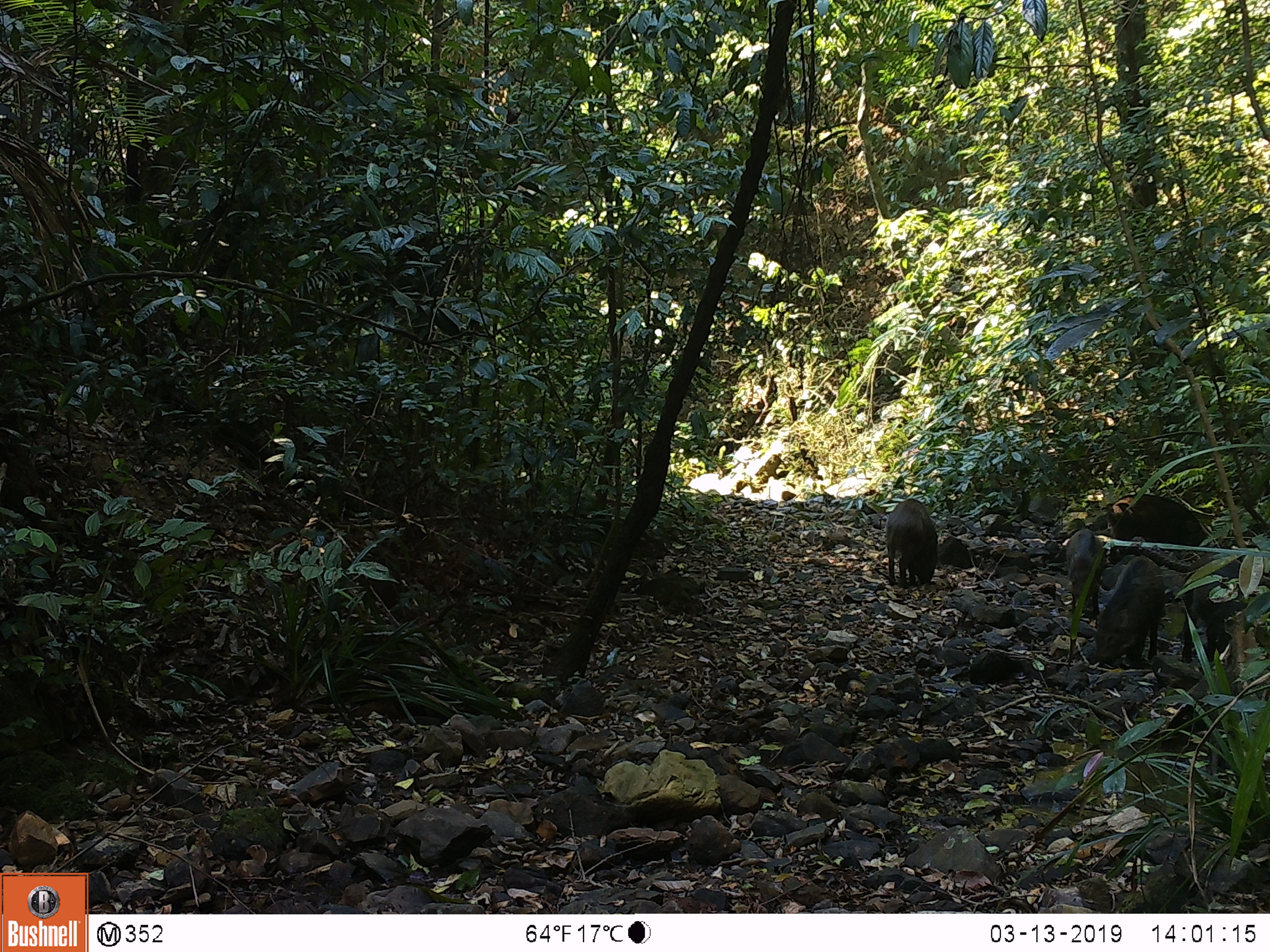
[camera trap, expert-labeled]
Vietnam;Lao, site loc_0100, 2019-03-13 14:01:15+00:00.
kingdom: Animalia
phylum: Chordata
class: Mammalia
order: Artiodactyla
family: Suidae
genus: Sus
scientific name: Sus scrofa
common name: eurasian wild pig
Eurasian wild pig (Sus scrofa). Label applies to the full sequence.